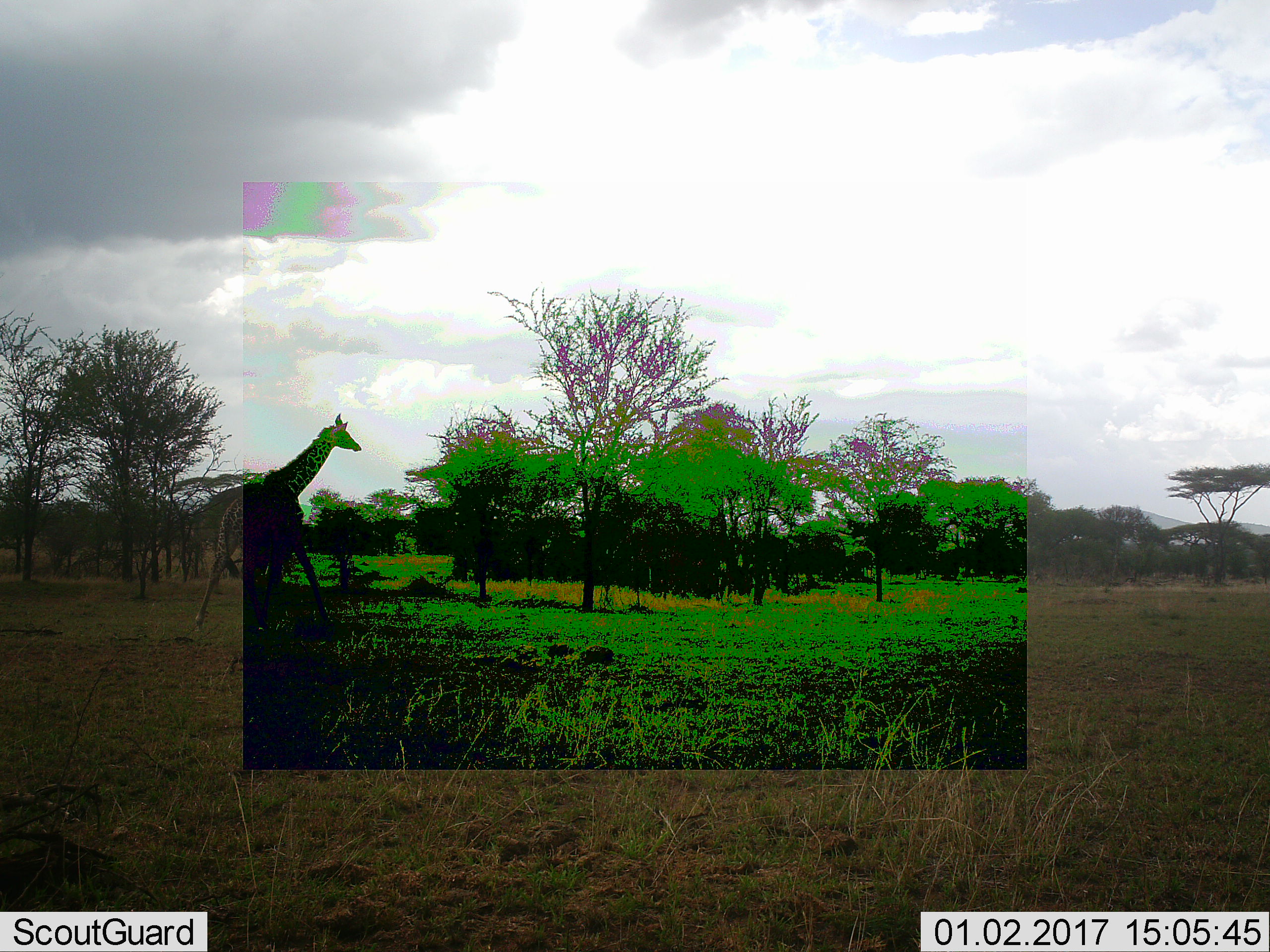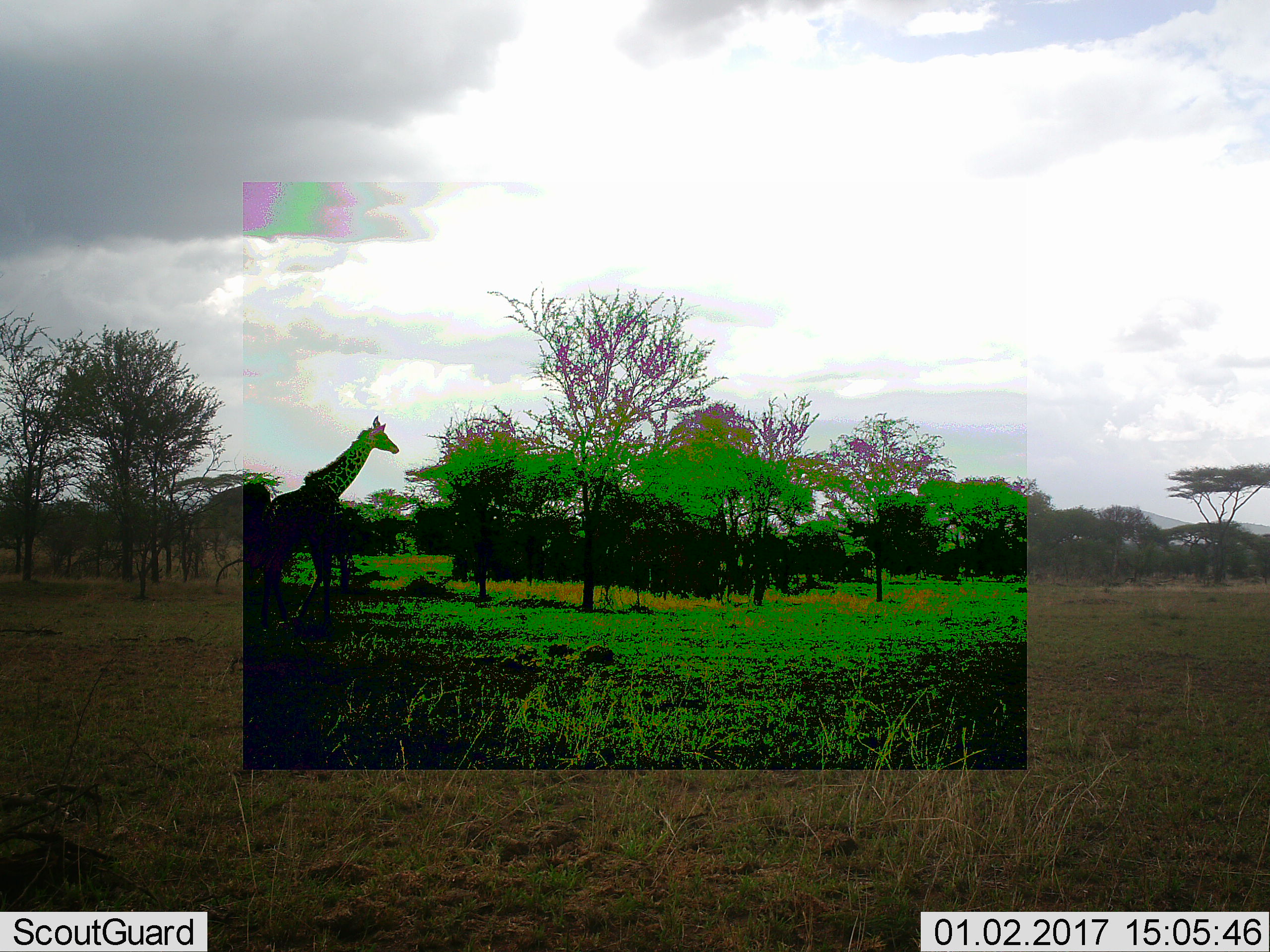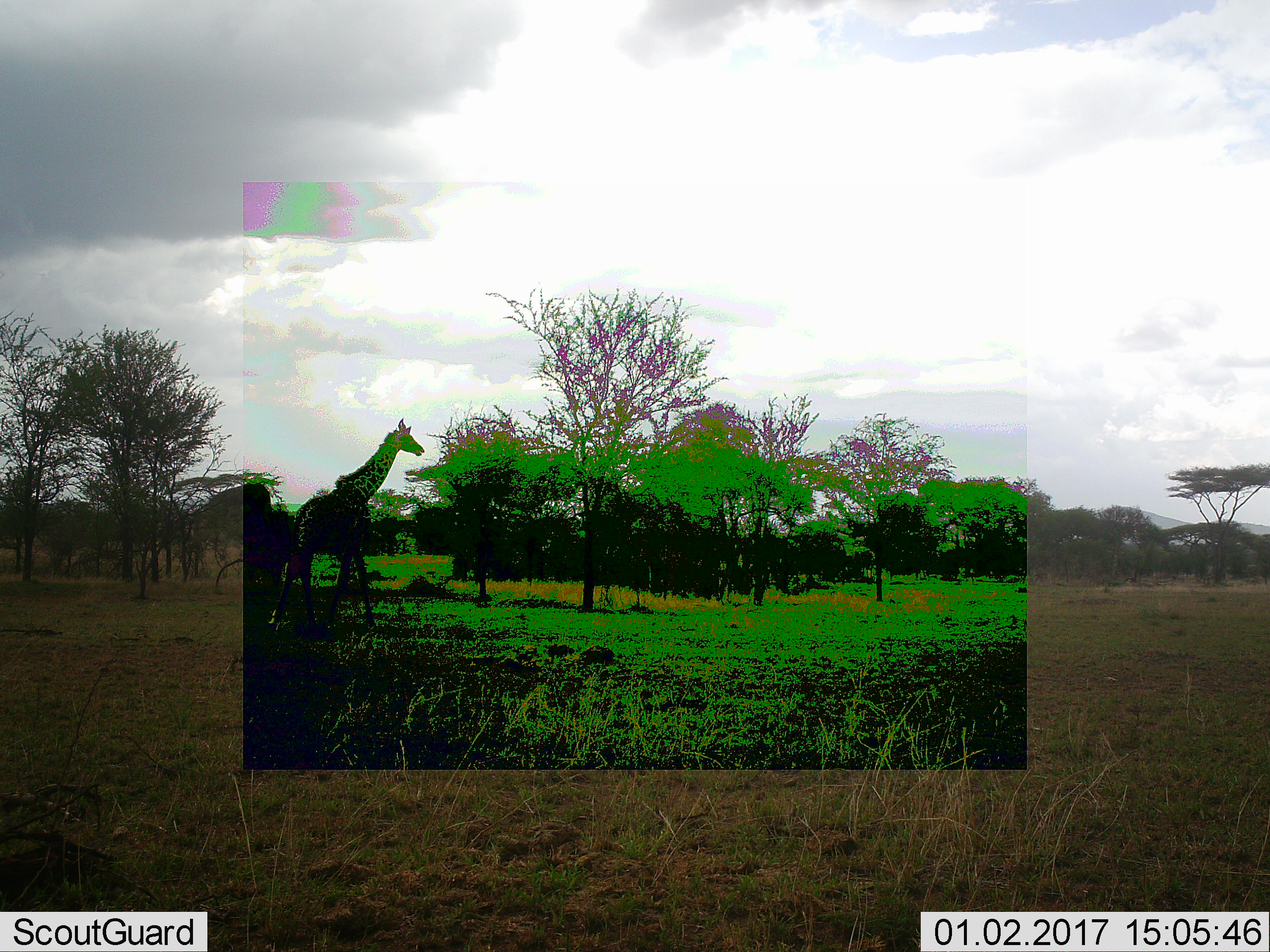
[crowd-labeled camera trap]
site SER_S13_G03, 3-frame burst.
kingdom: Animalia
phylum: Chordata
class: Mammalia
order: Artiodactyla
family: Giraffidae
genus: Giraffa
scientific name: Giraffa camelopardalis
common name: giraffe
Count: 1.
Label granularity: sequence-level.